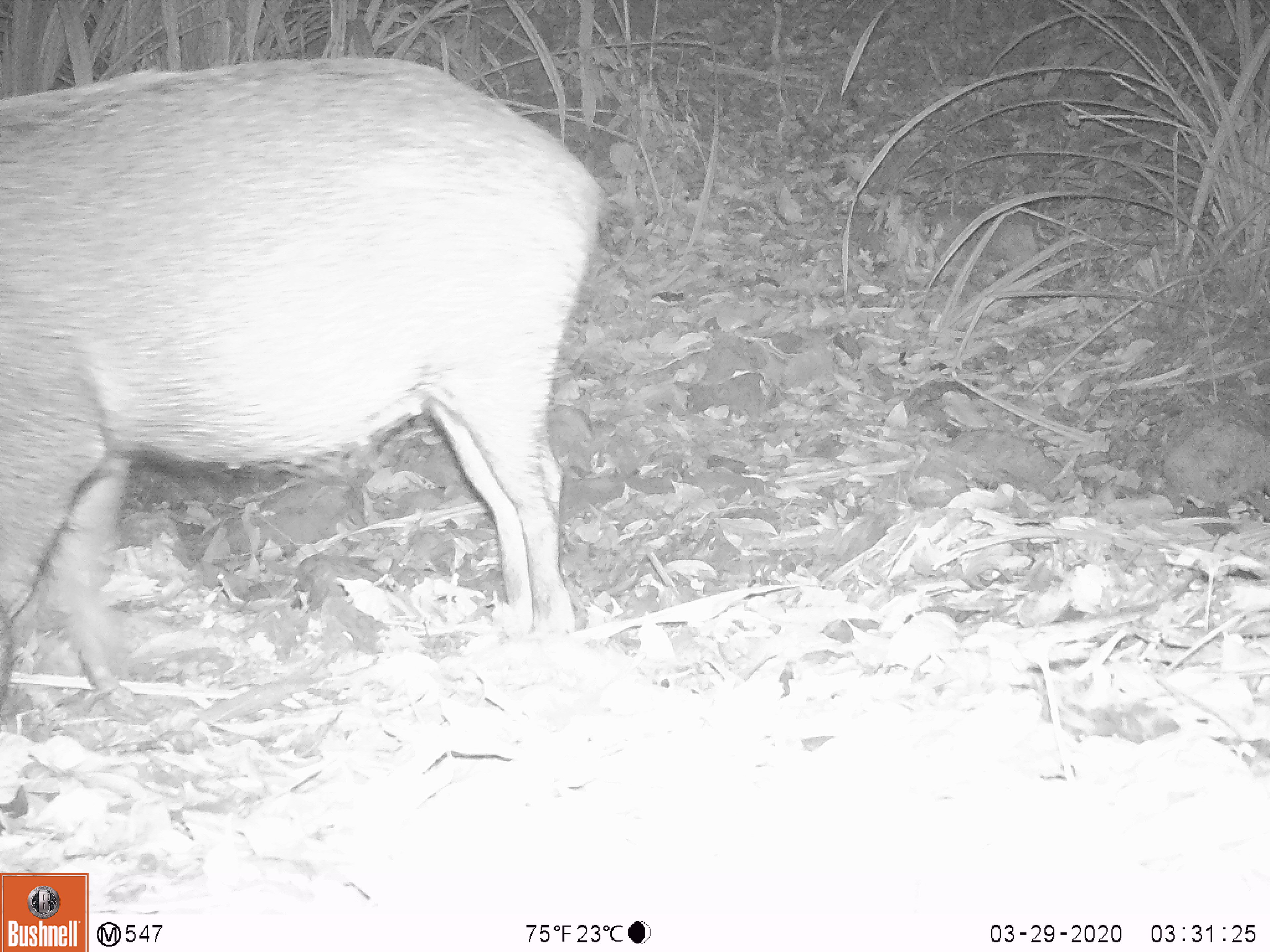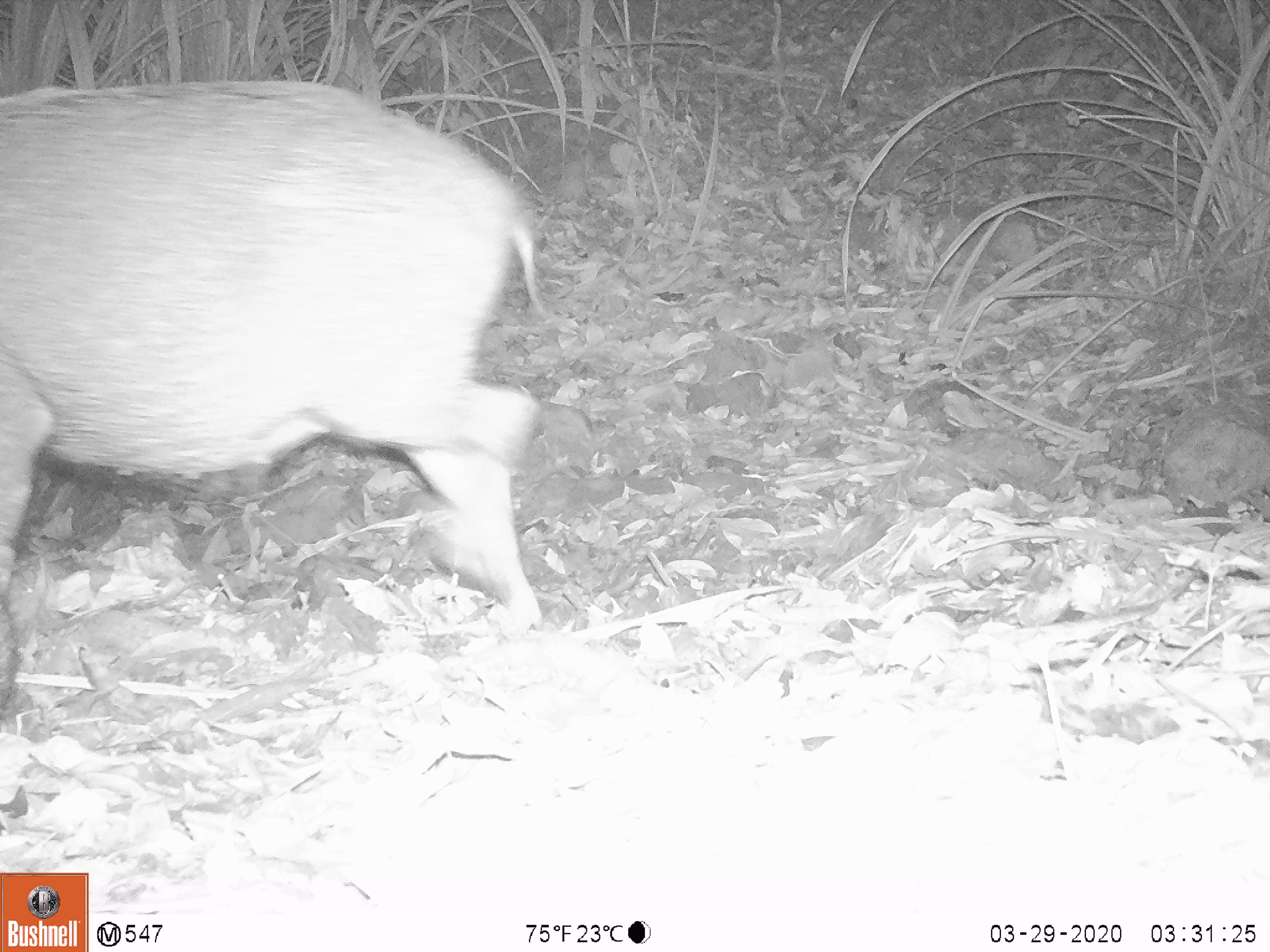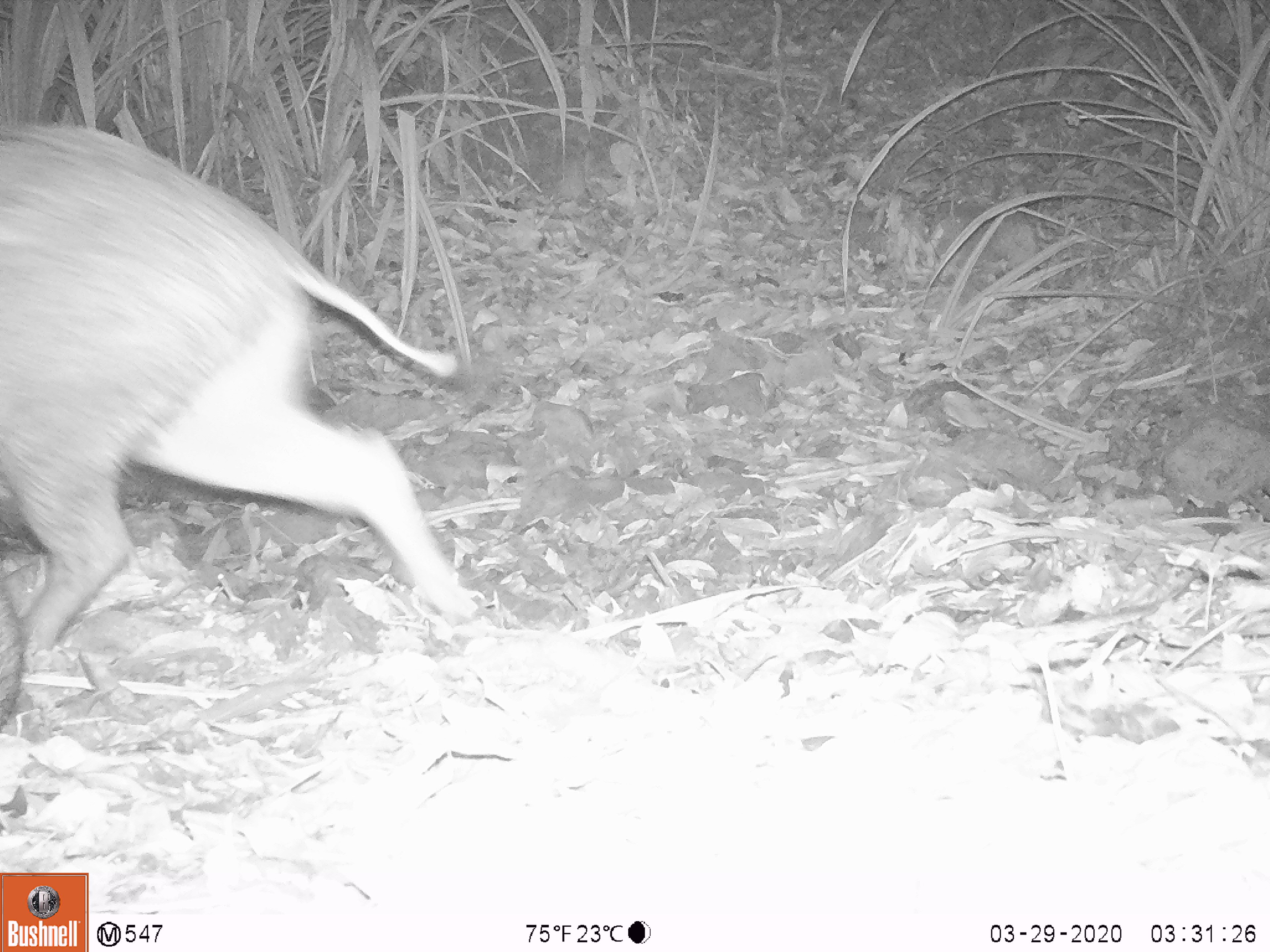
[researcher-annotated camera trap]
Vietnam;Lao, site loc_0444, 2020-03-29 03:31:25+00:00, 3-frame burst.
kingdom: Animalia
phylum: Chordata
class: Mammalia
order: Artiodactyla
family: Suidae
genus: Sus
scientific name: Sus scrofa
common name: eurasian wild pig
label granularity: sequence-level